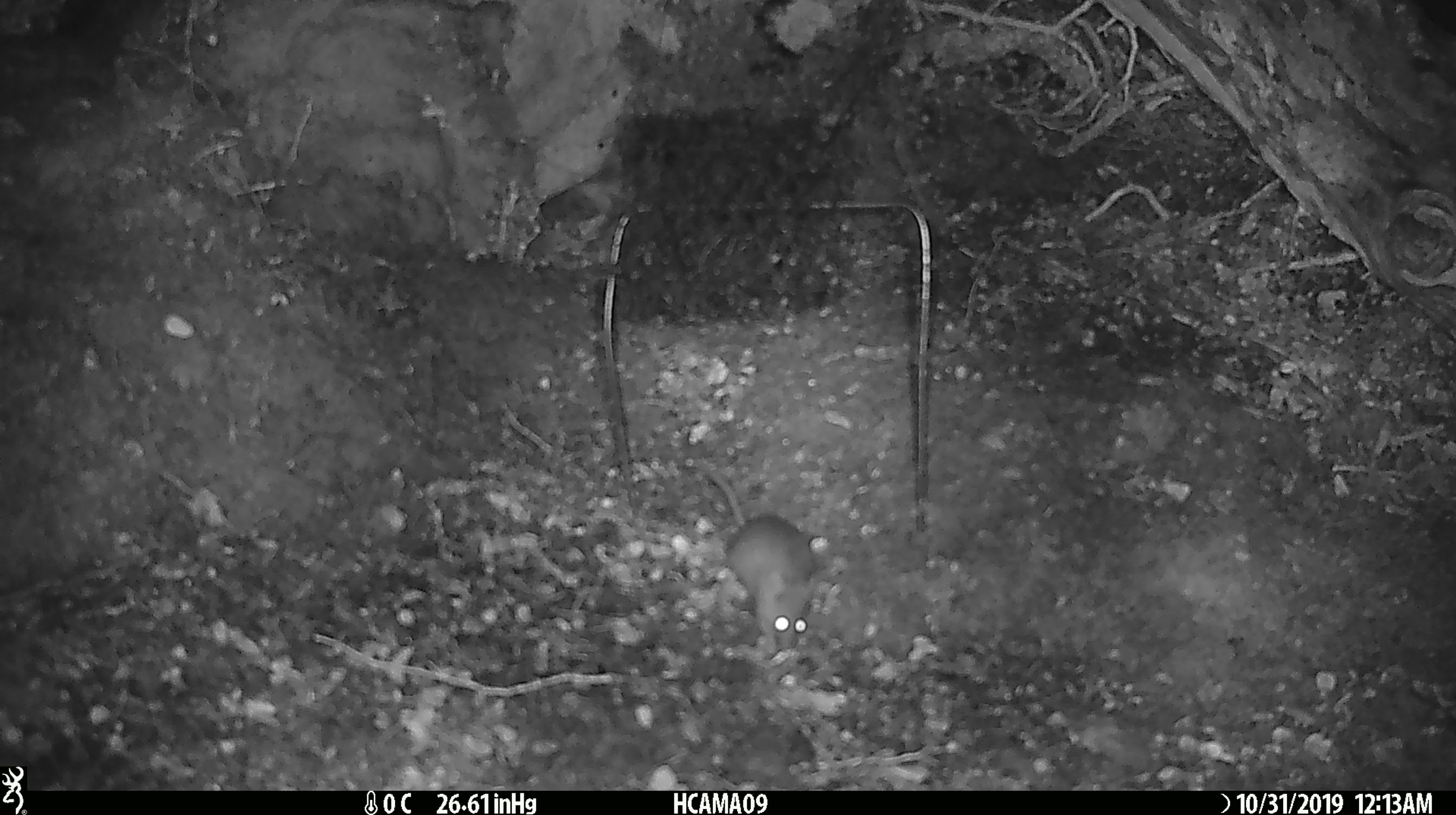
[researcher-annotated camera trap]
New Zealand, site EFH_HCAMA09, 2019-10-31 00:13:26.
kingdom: Animalia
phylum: Chordata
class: Mammalia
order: Rodentia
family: Muridae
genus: Mus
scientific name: Mus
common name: mouse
Mouse (Mus).